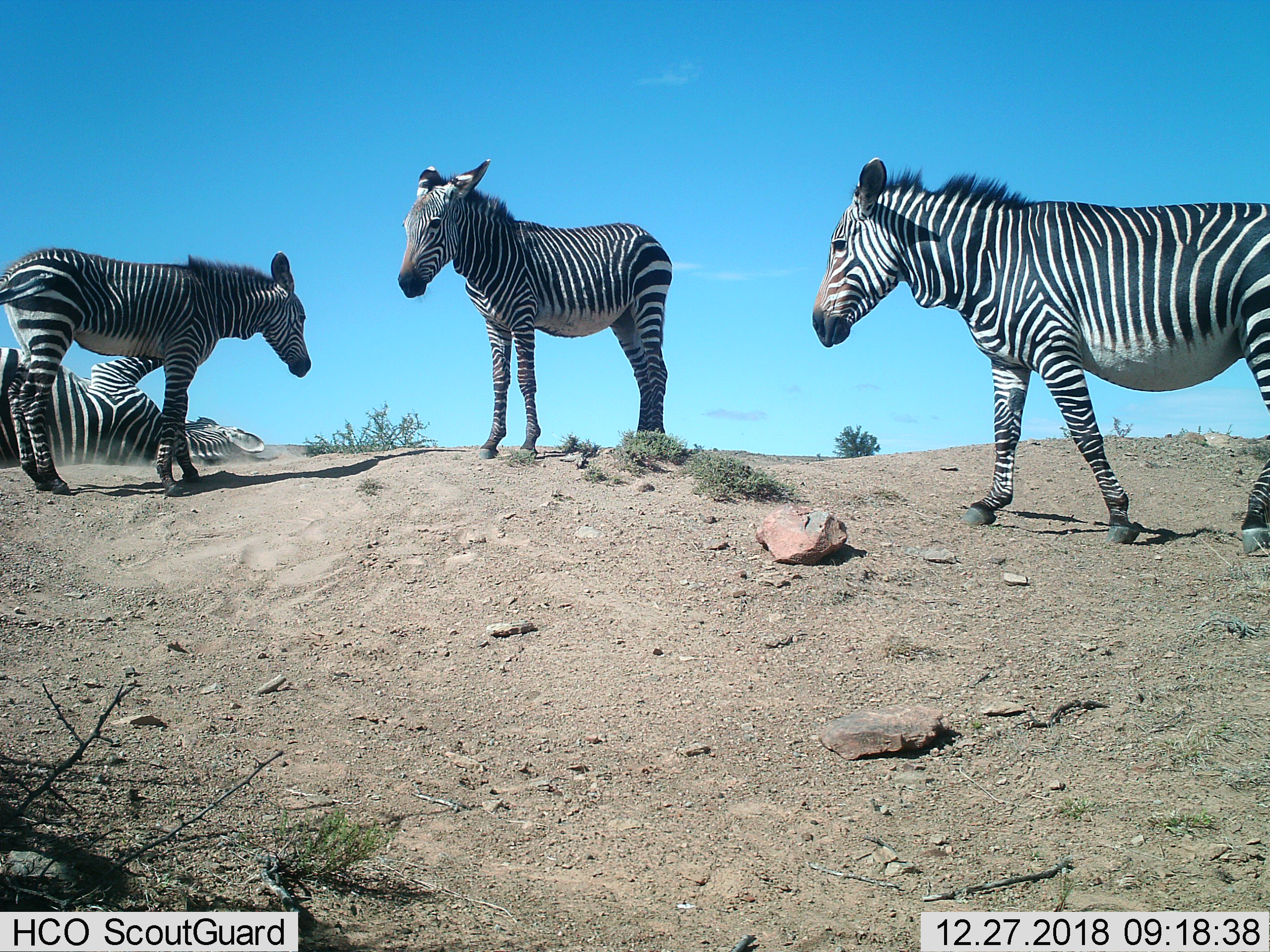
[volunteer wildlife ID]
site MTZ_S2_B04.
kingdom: Animalia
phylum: Chordata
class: Mammalia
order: Perissodactyla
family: Equidae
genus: Equus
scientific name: Equus zebra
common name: mountain zebra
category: zebramountain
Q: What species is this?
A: Zebramountain (mountain zebra) (Equus zebra).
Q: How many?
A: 4.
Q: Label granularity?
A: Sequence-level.